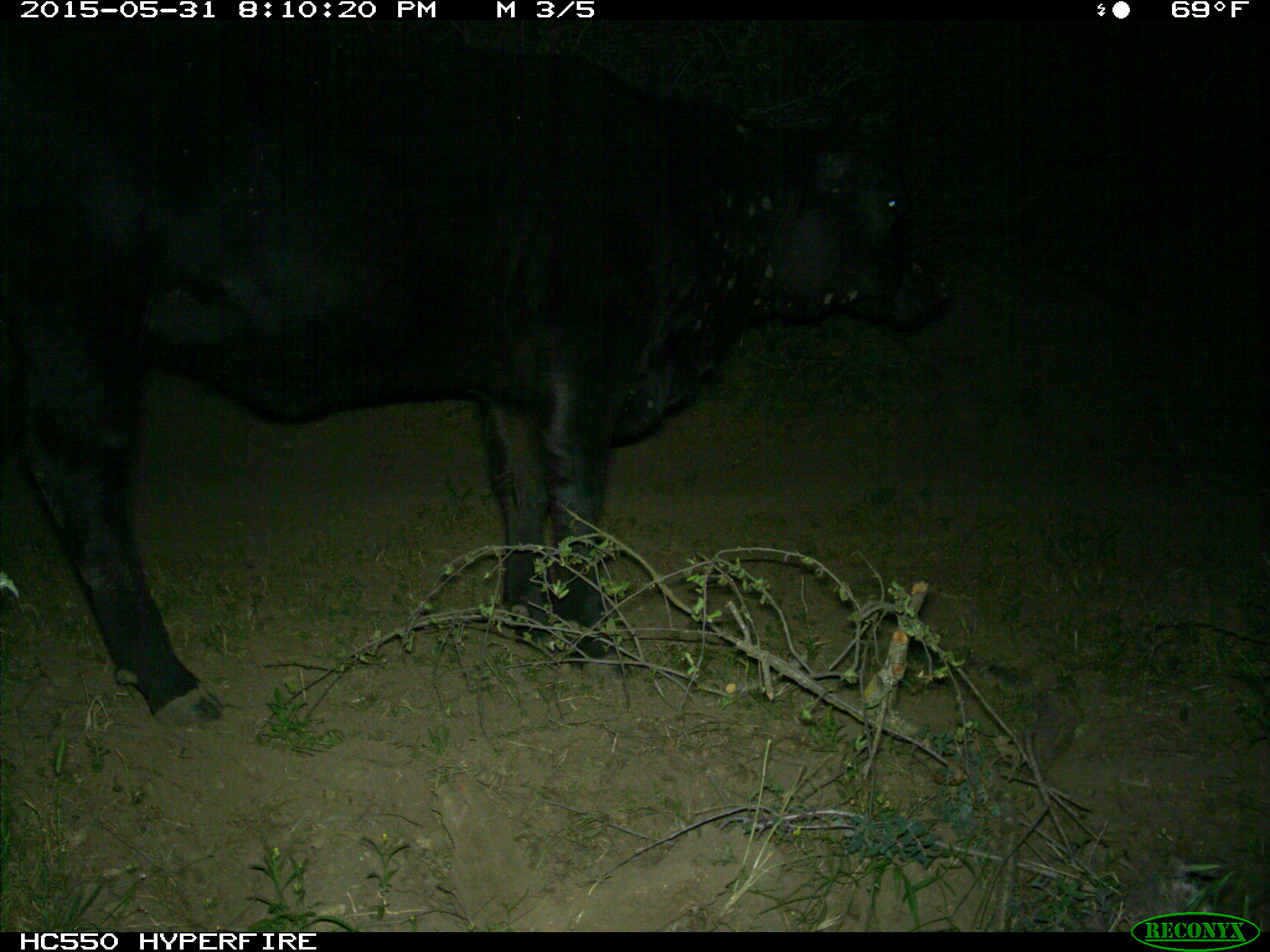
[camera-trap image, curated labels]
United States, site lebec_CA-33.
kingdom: Animalia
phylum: Chordata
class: Mammalia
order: Artiodactyla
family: Bovidae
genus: Bos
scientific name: Bos taurus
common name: domestic cow